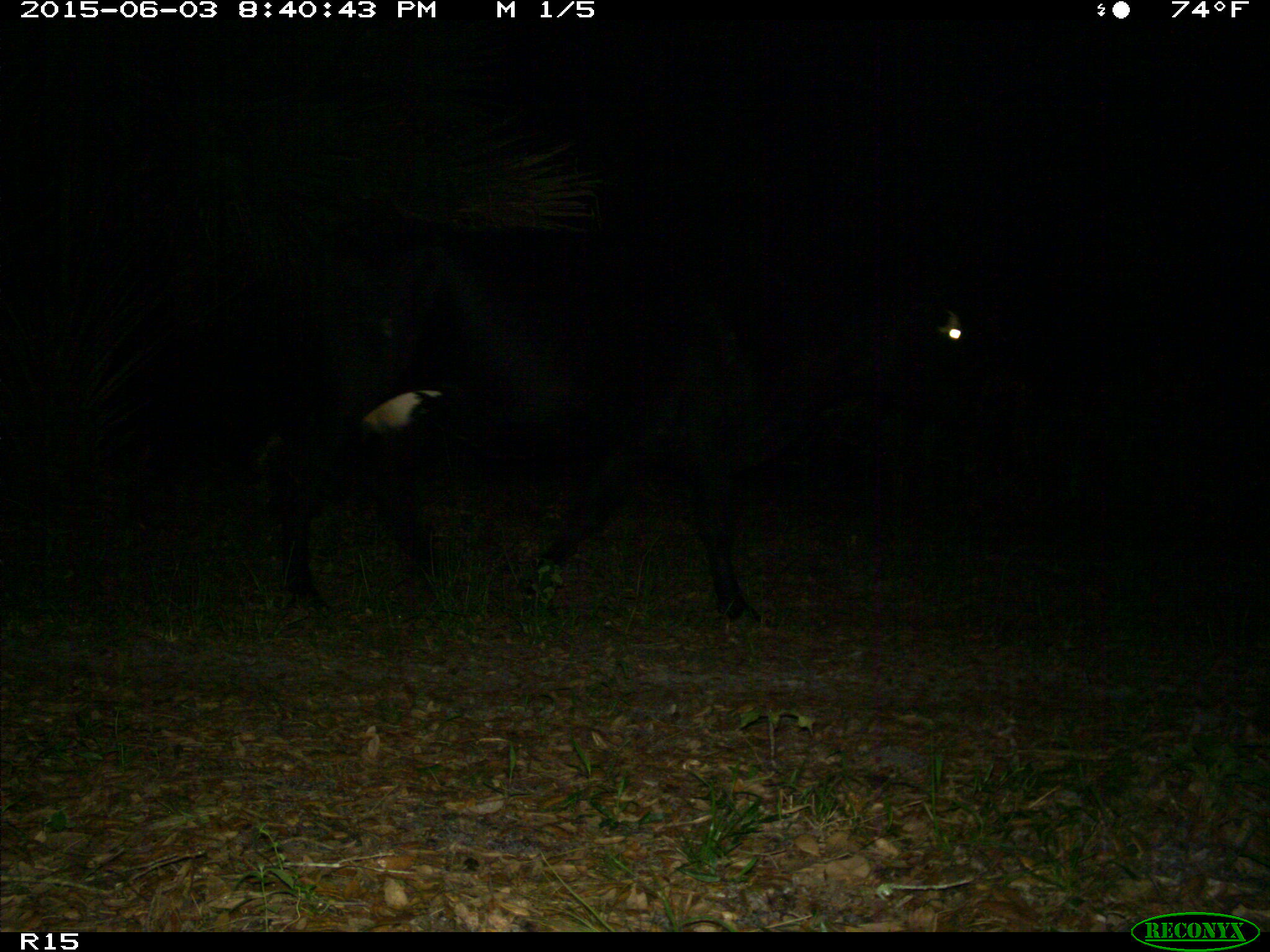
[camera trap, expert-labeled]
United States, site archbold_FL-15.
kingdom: Animalia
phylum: Chordata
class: Mammalia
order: Artiodactyla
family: Bovidae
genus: Bos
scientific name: Bos taurus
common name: domestic cow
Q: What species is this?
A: Bos taurus (domestic cow).